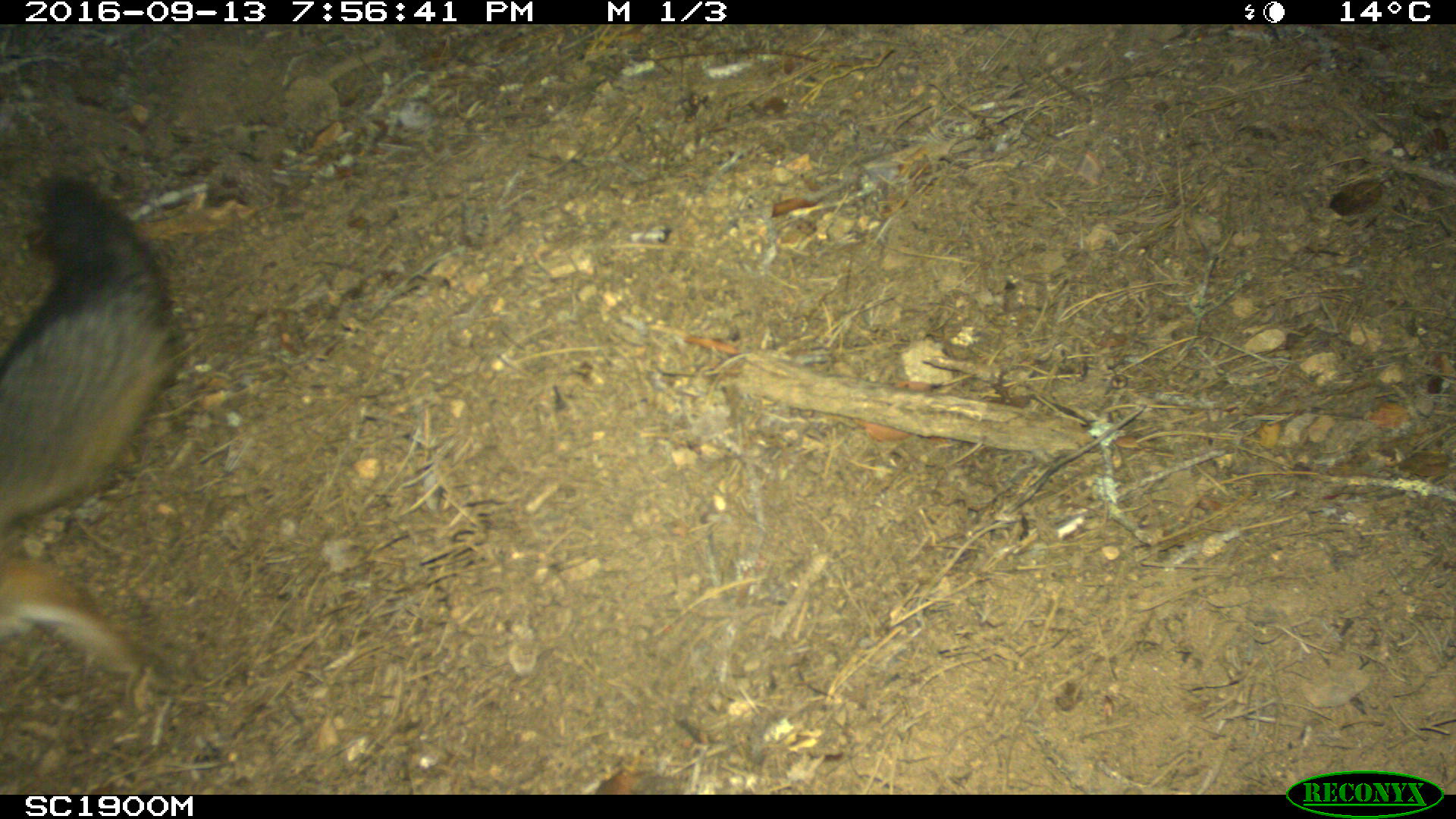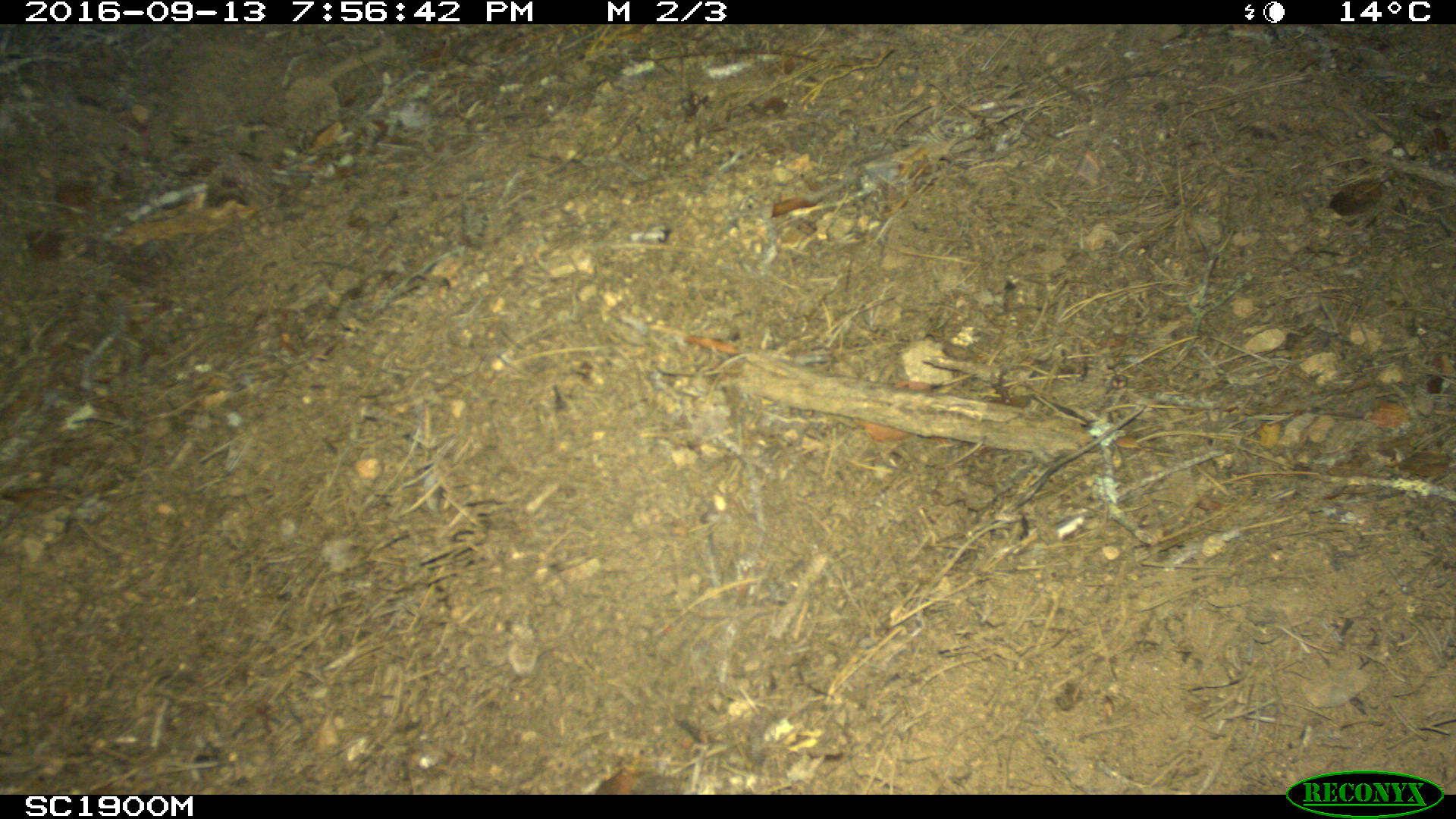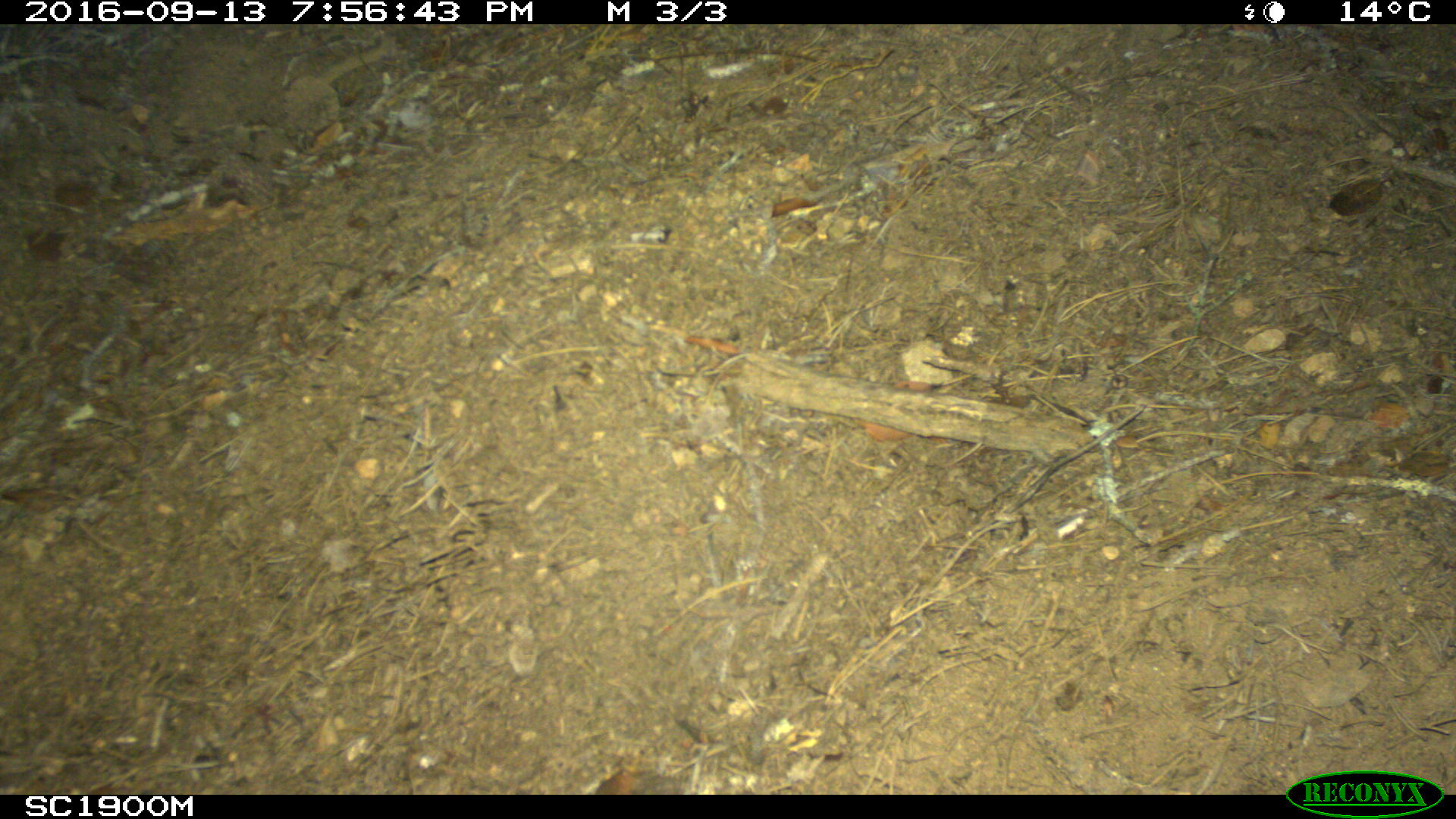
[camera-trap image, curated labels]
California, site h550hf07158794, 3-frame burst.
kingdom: Animalia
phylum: Chordata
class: Mammalia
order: Carnivora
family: Canidae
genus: Urocyon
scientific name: Urocyon littoralis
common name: island fox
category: fox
Fox (island fox) (Urocyon littoralis).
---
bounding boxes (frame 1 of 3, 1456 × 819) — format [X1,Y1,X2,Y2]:
fox: [0,177,178,713]